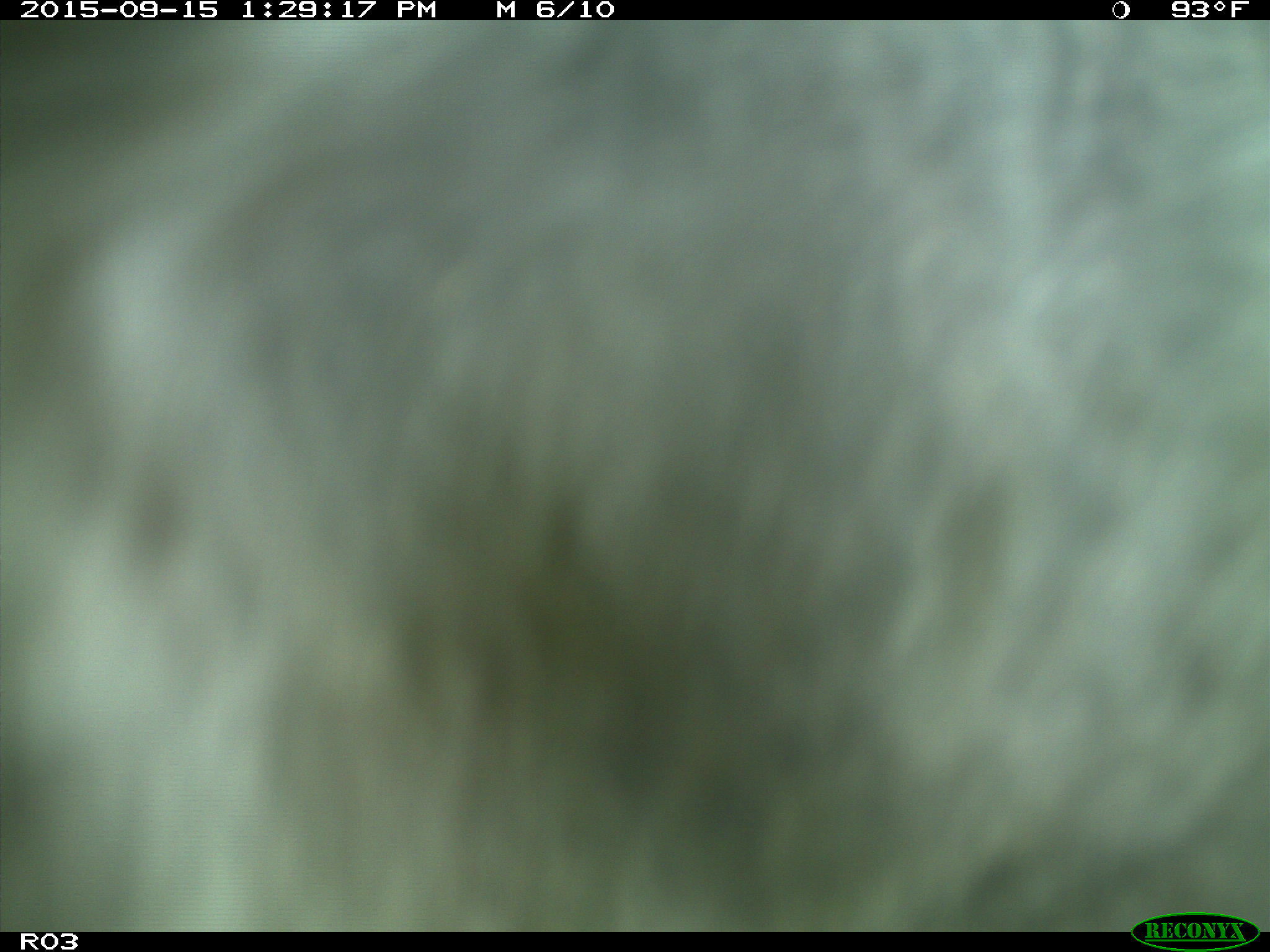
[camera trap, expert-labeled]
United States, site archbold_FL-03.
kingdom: Animalia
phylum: Chordata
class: Mammalia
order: Artiodactyla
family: Bovidae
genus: Bos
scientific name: Bos taurus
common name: domestic cow